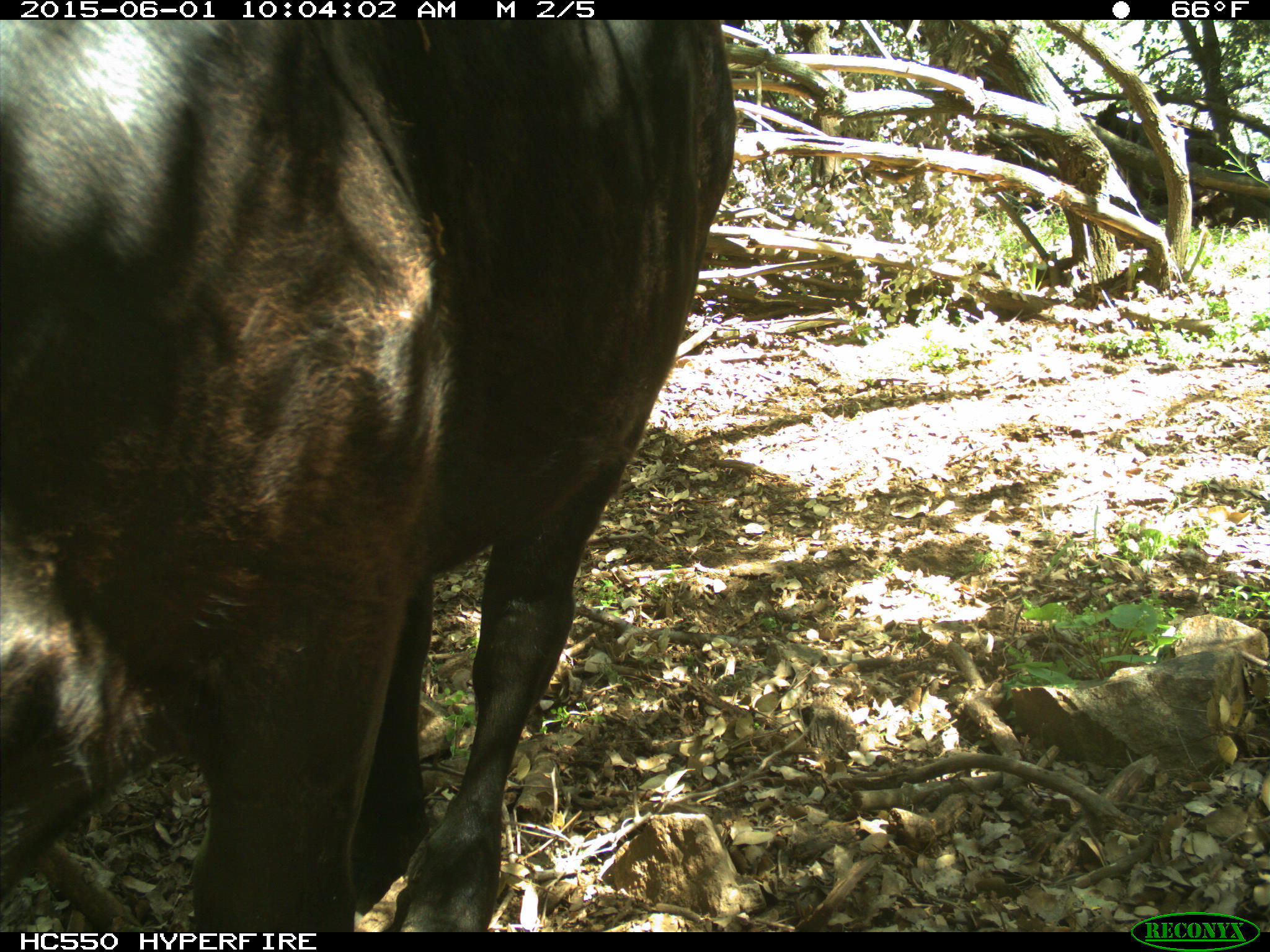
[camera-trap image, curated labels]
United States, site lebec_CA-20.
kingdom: Animalia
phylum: Chordata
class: Mammalia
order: Artiodactyla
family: Bovidae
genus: Bos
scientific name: Bos taurus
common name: domestic cow